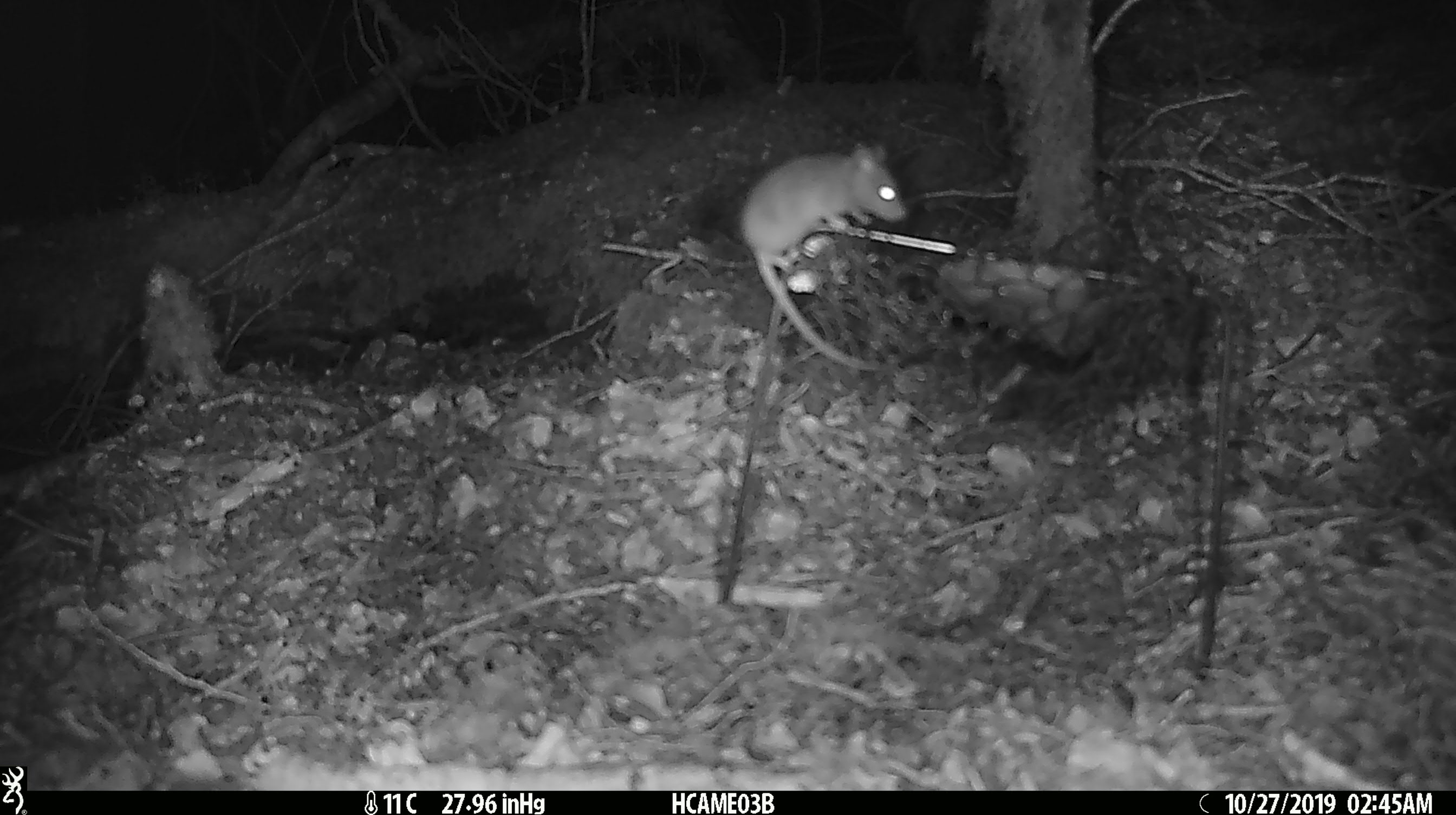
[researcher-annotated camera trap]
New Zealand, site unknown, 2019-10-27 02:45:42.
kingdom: Animalia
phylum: Chordata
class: Mammalia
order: Rodentia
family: Muridae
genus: Mus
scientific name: Mus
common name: mouse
Mouse (Mus).